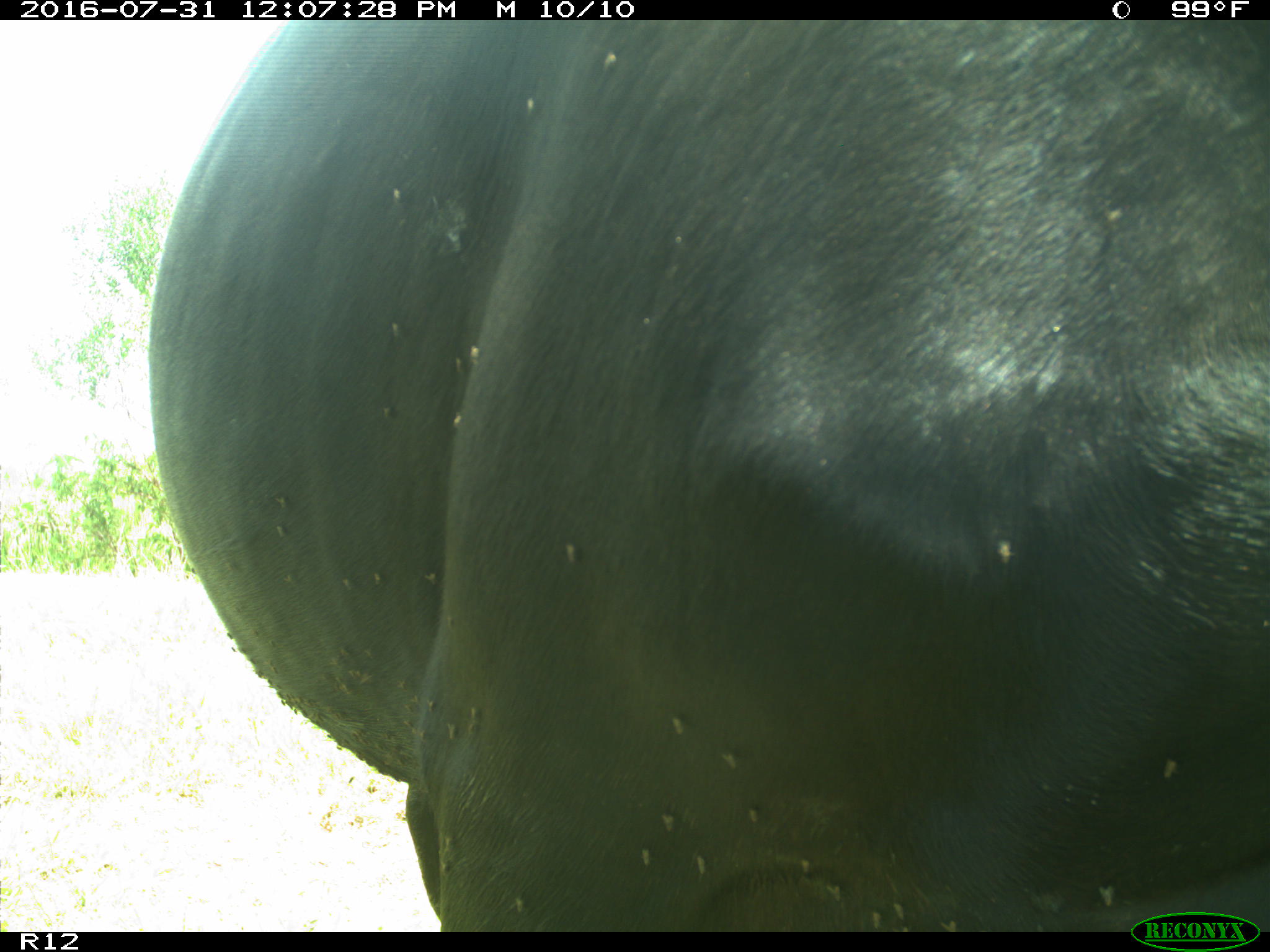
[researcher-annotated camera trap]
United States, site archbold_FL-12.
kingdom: Animalia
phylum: Chordata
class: Mammalia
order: Artiodactyla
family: Bovidae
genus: Bos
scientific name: Bos taurus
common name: domestic cow